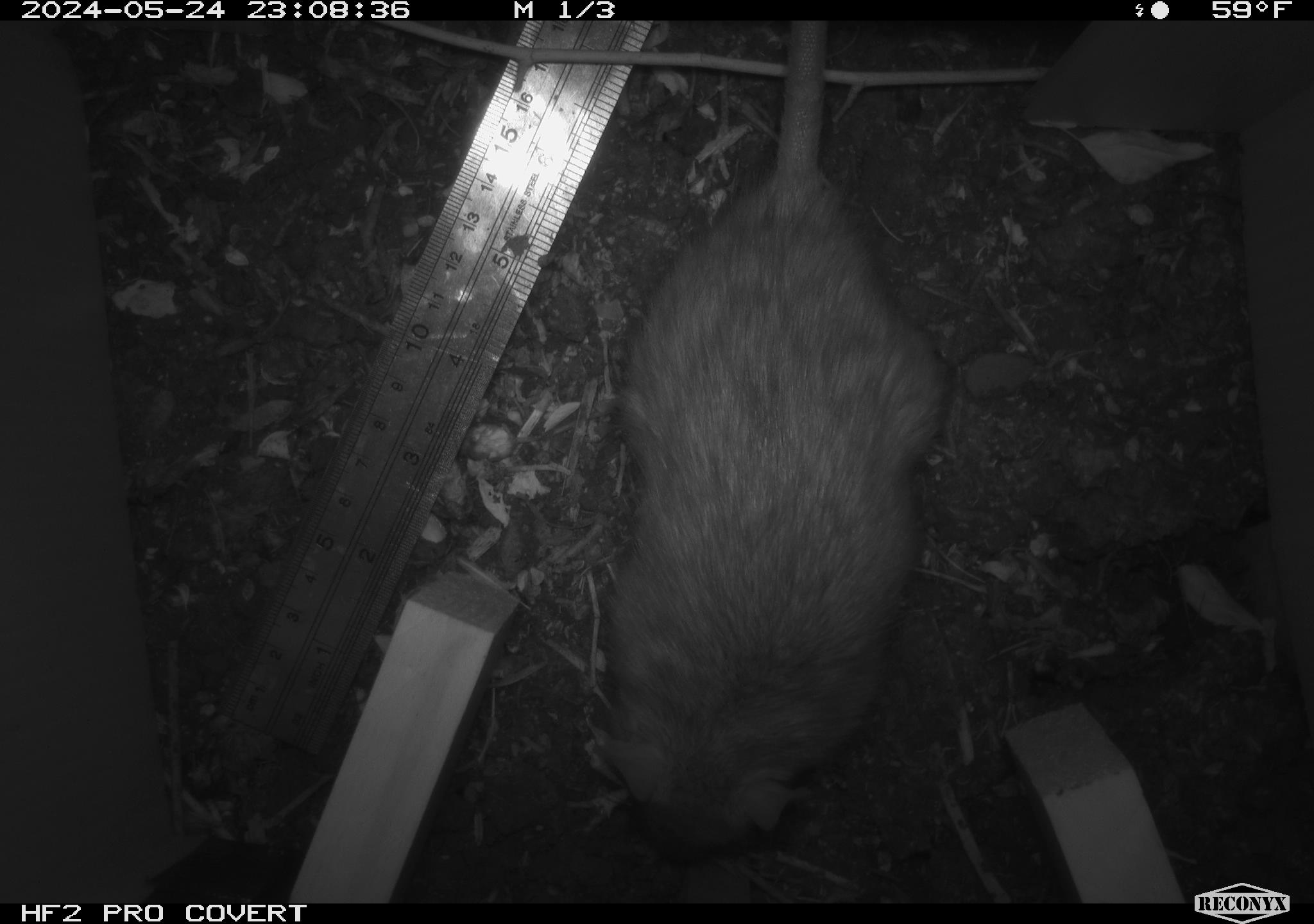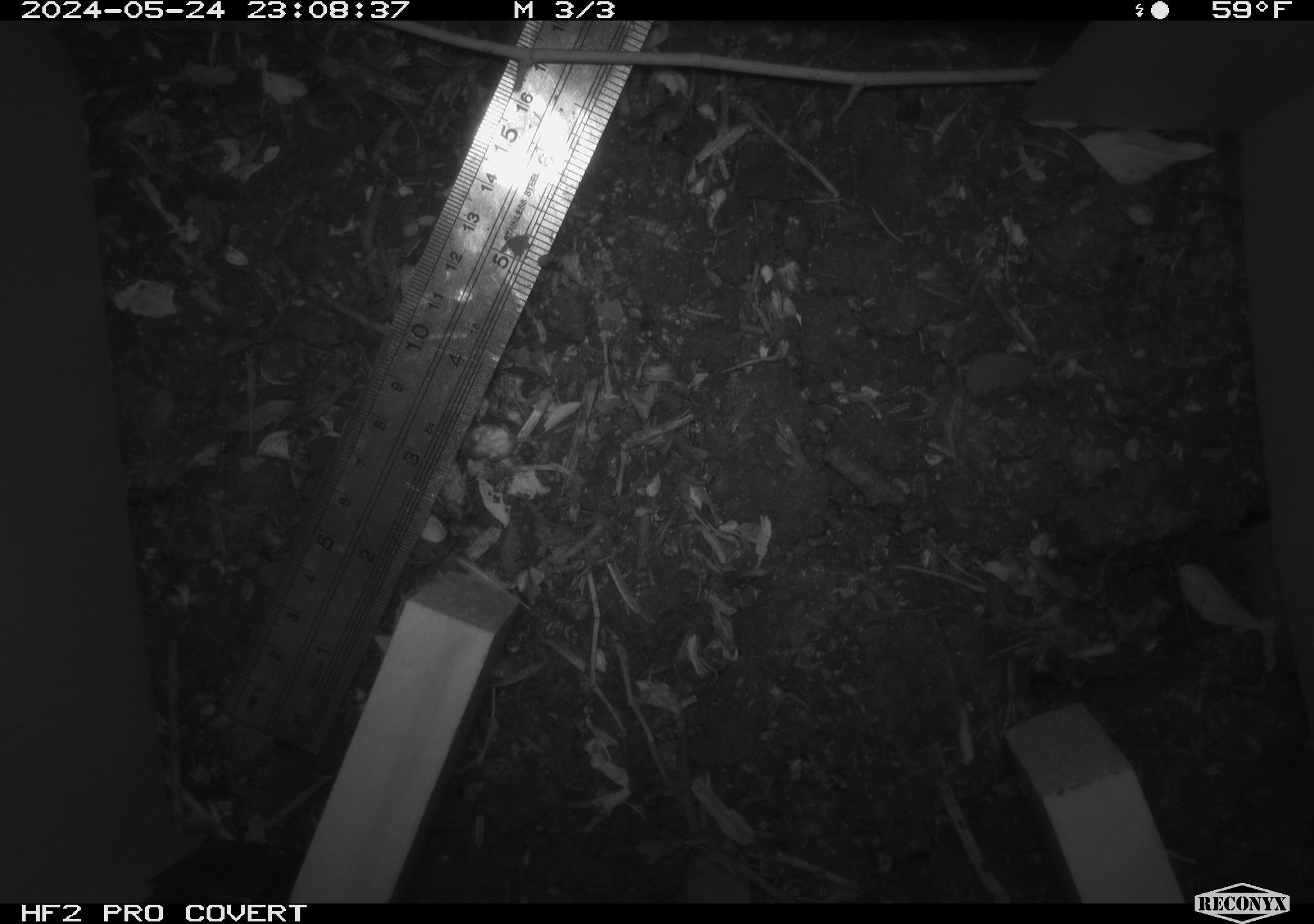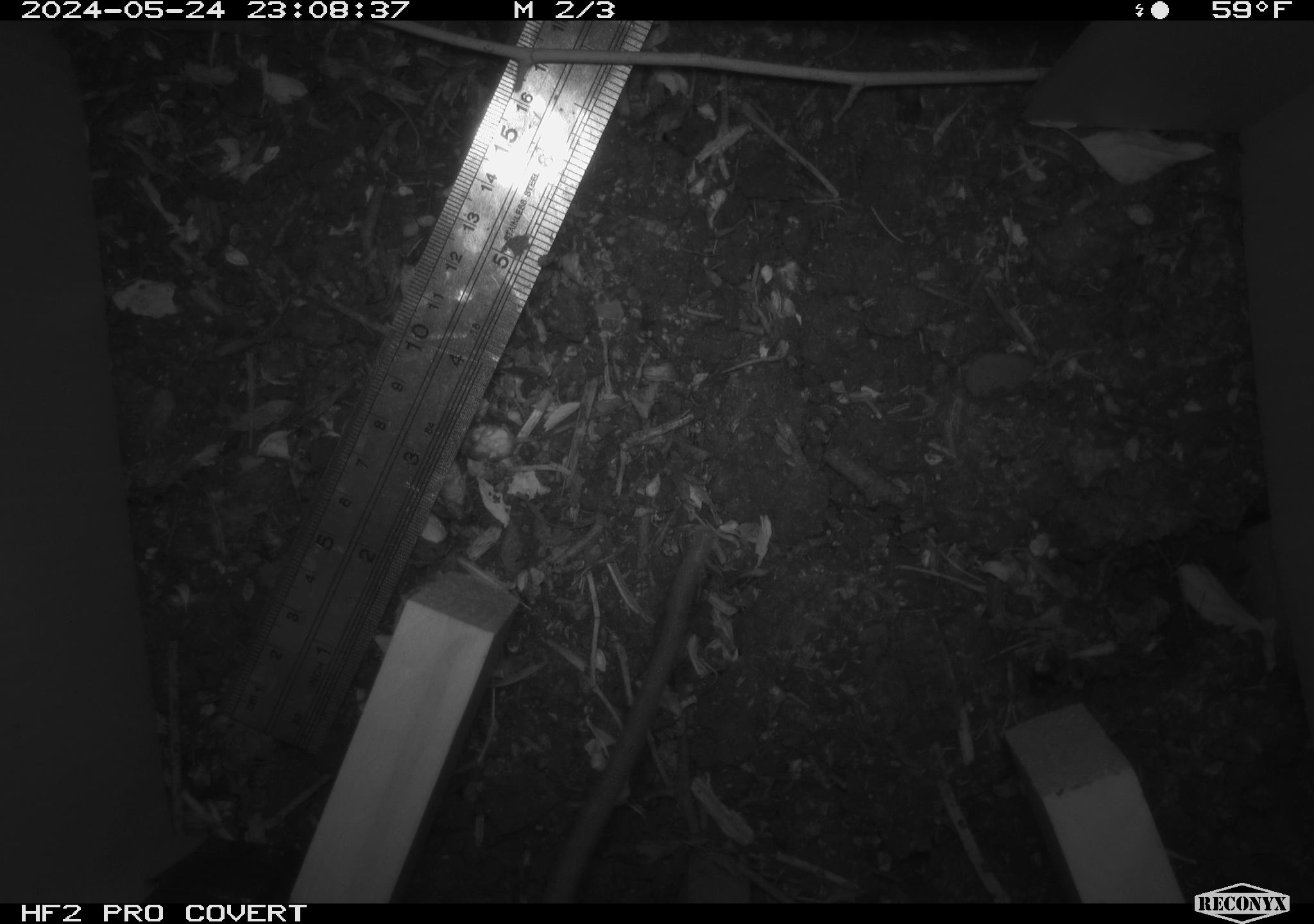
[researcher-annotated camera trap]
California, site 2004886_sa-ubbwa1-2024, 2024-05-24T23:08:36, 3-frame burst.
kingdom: Animalia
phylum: Chordata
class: Mammalia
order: Rodentia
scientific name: Rodentia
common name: woodrat or rat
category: woodrat or rat species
Woodrat or rat species (woodrat or rat) (Rodentia).